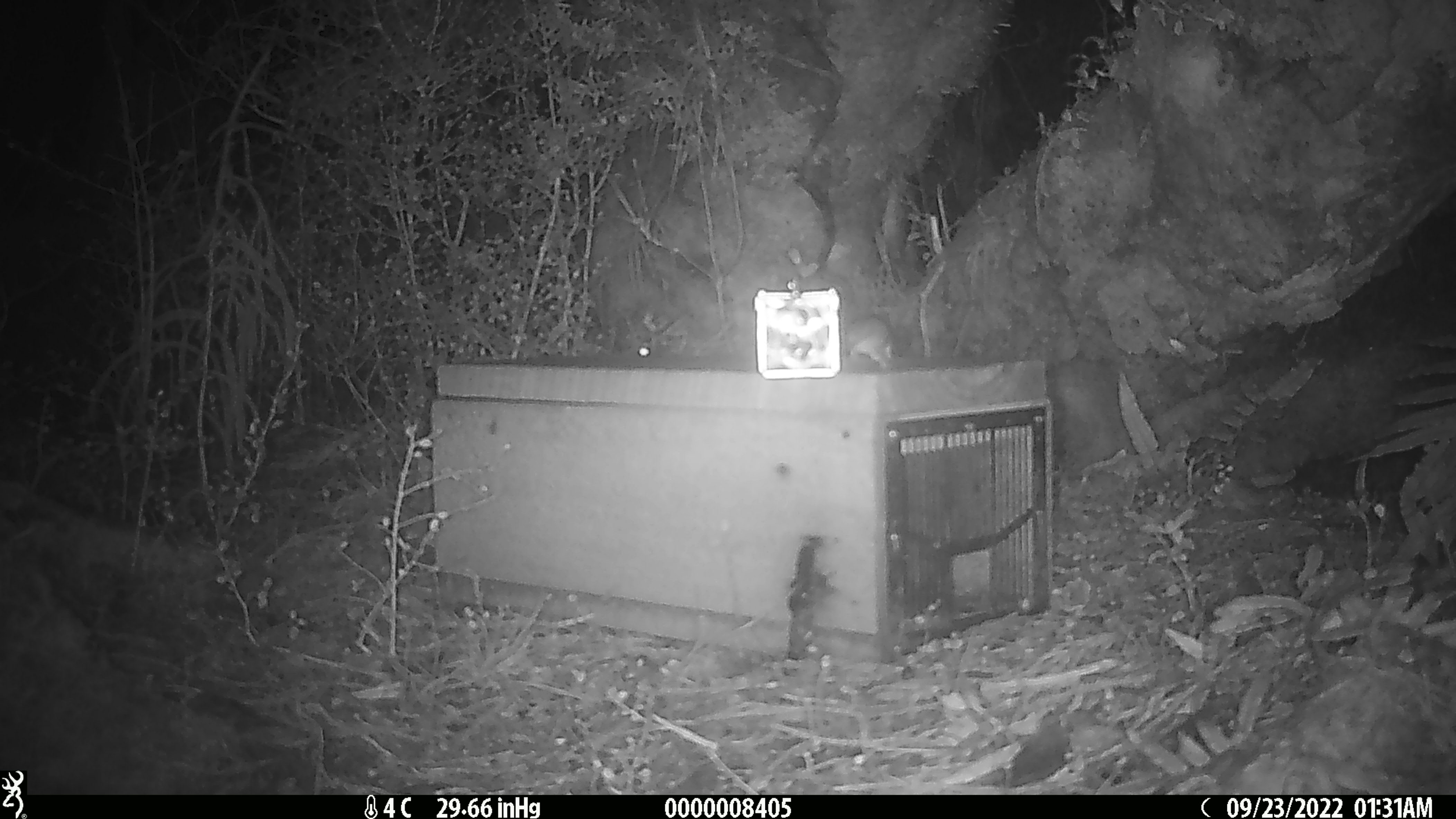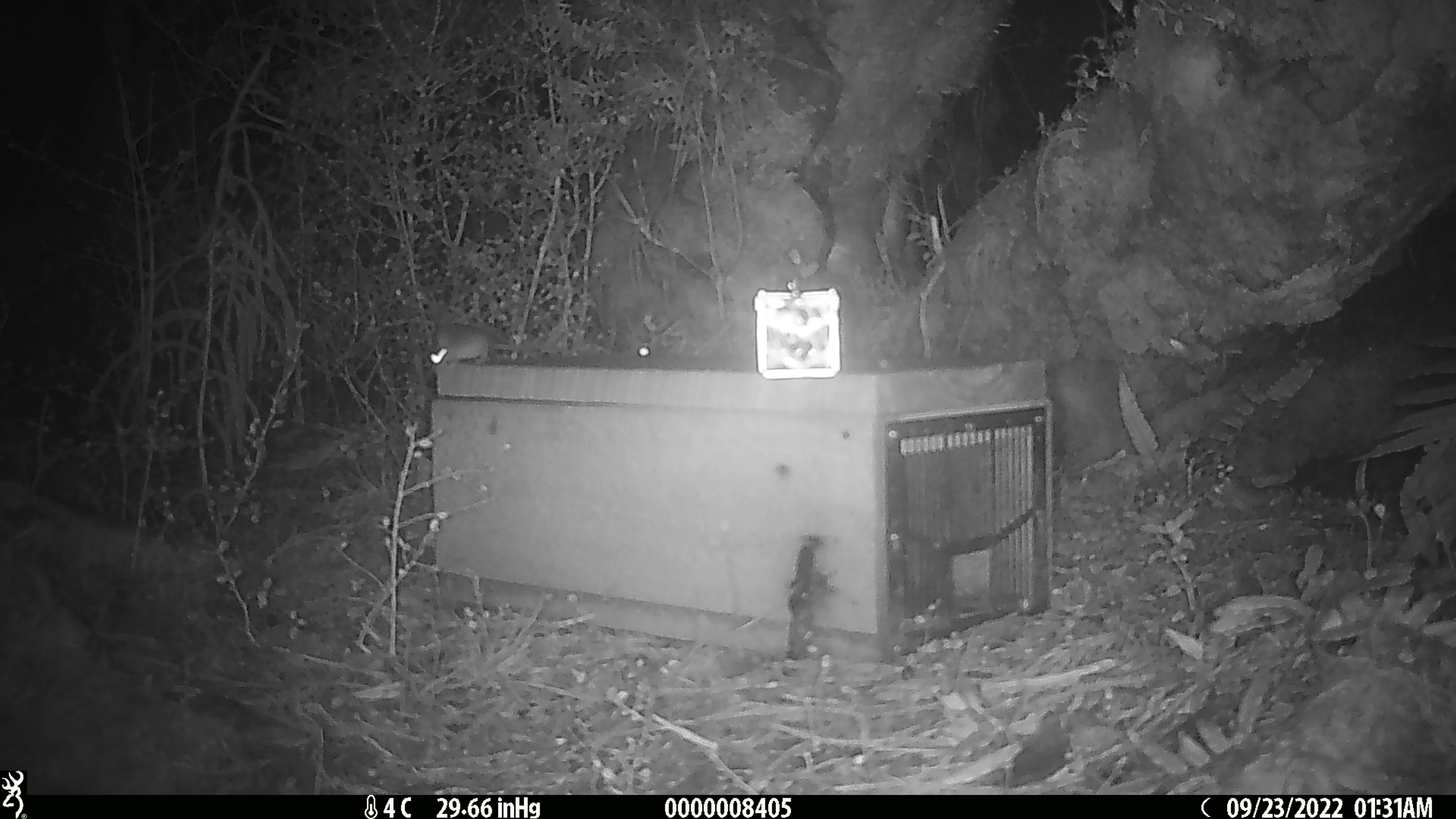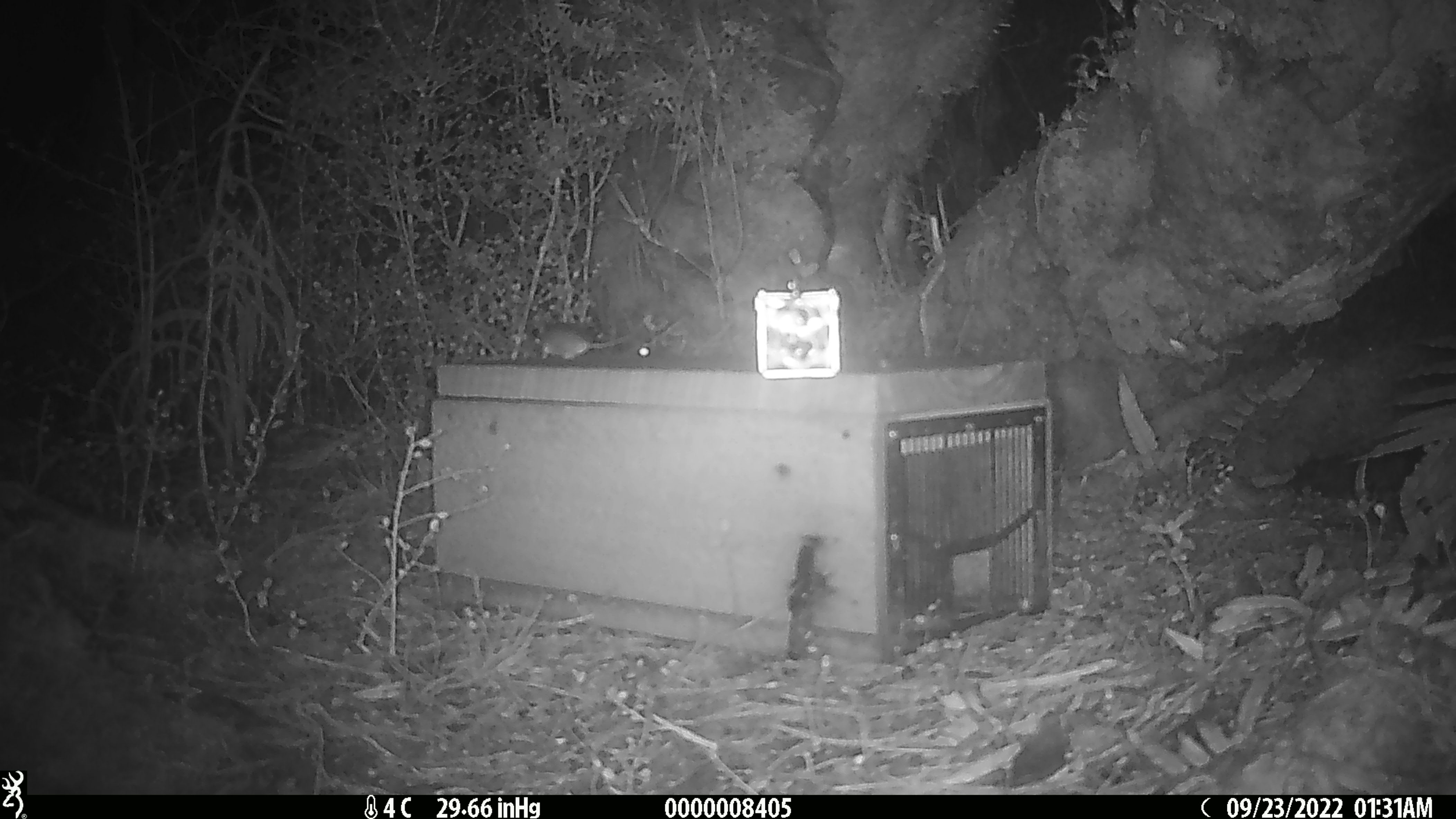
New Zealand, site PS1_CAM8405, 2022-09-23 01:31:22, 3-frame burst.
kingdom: Animalia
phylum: Chordata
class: Mammalia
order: Rodentia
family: Muridae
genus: Mus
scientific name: Mus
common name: mouse